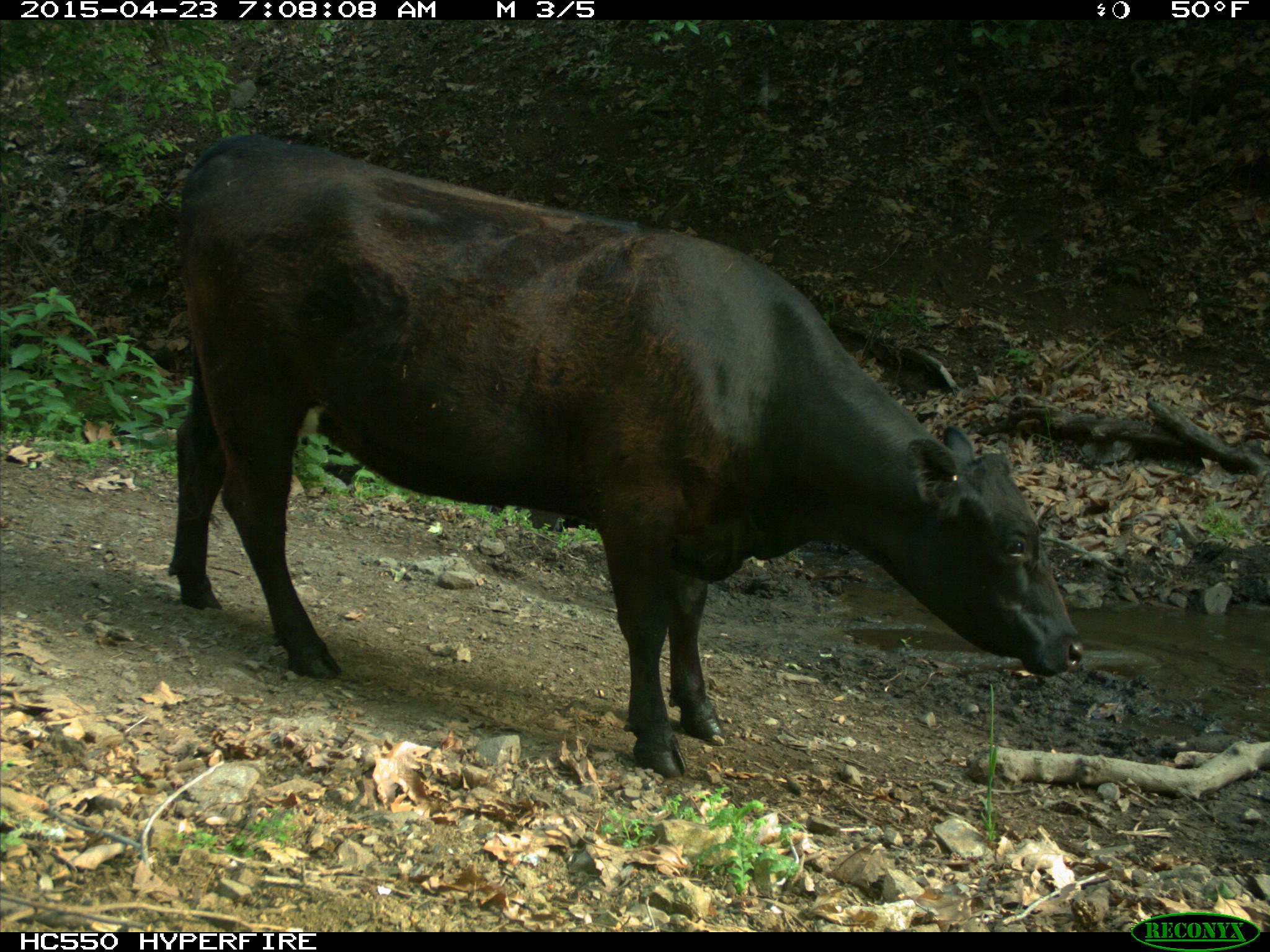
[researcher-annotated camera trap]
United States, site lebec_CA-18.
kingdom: Animalia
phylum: Chordata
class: Mammalia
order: Artiodactyla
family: Bovidae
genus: Bos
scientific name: Bos taurus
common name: domestic cow